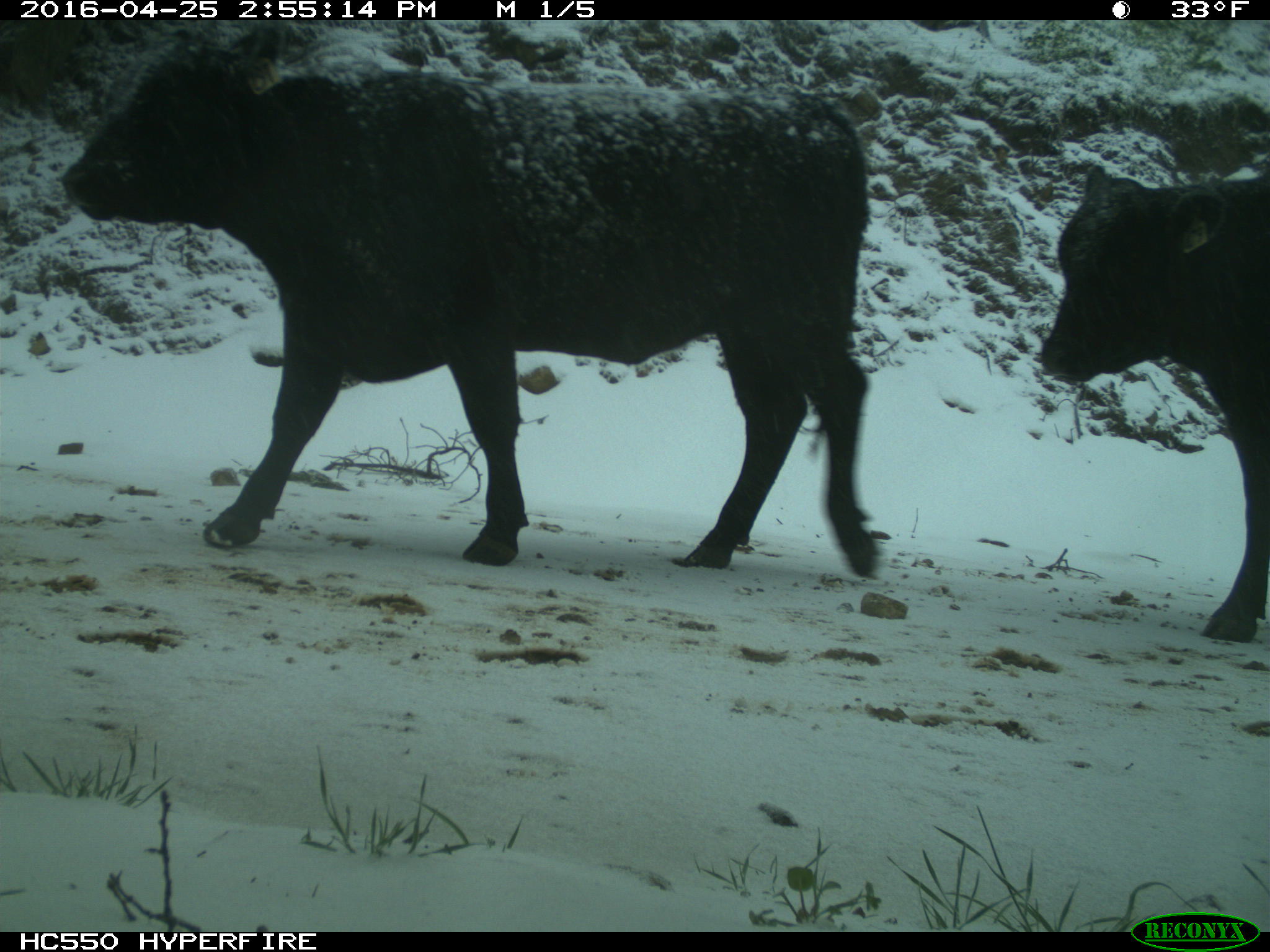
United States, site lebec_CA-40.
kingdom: Animalia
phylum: Chordata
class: Mammalia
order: Artiodactyla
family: Bovidae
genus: Bos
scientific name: Bos taurus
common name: domestic cow